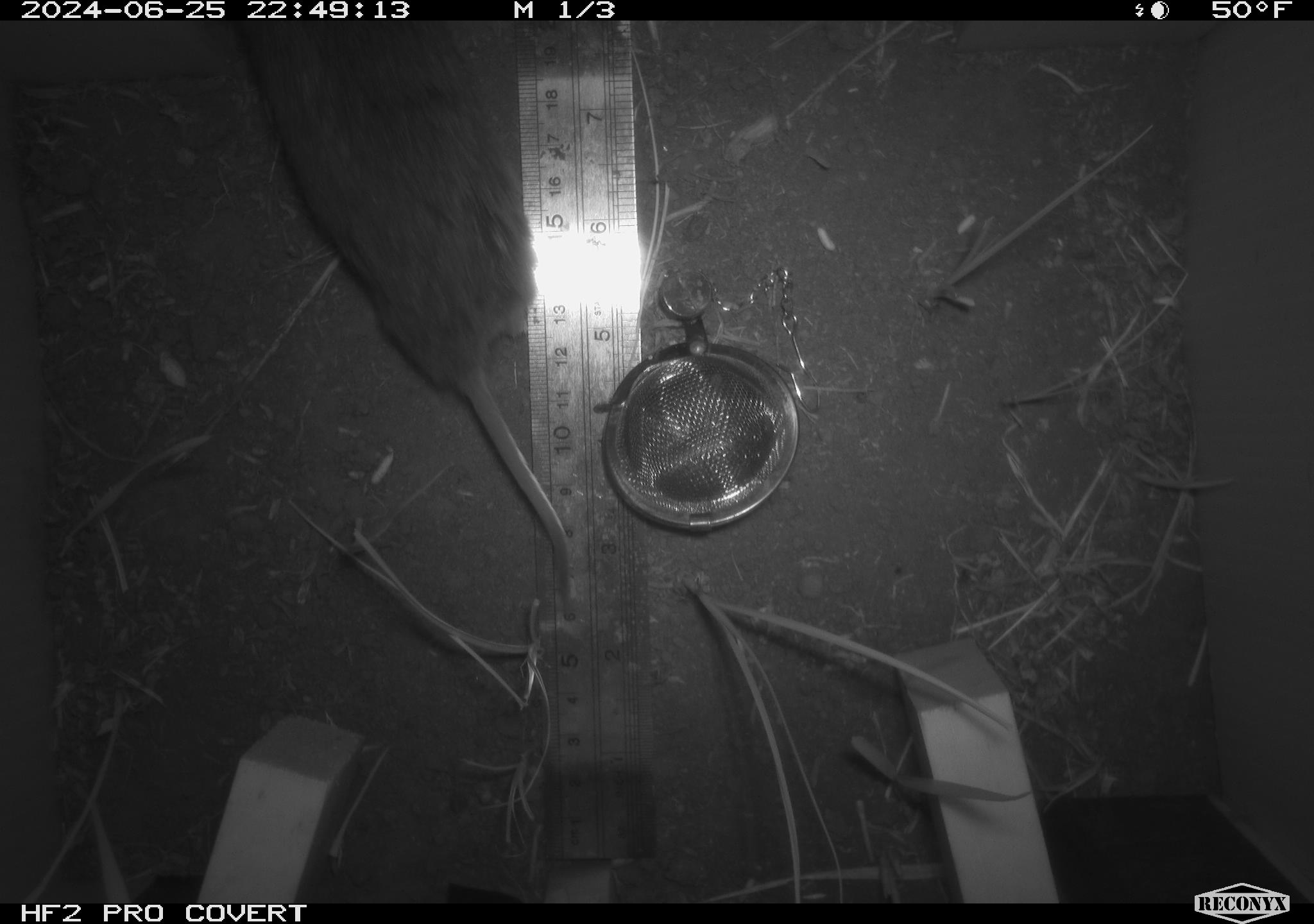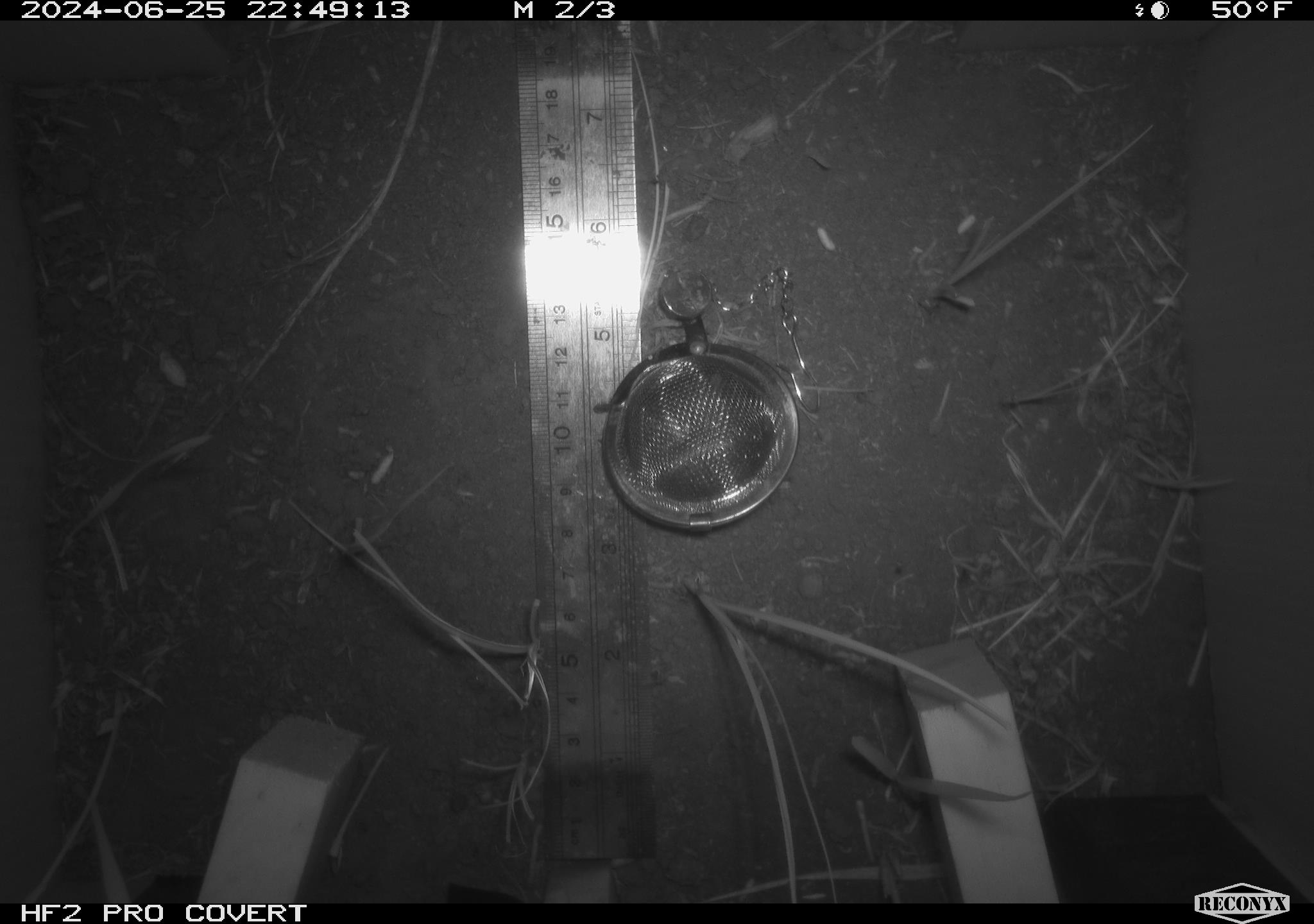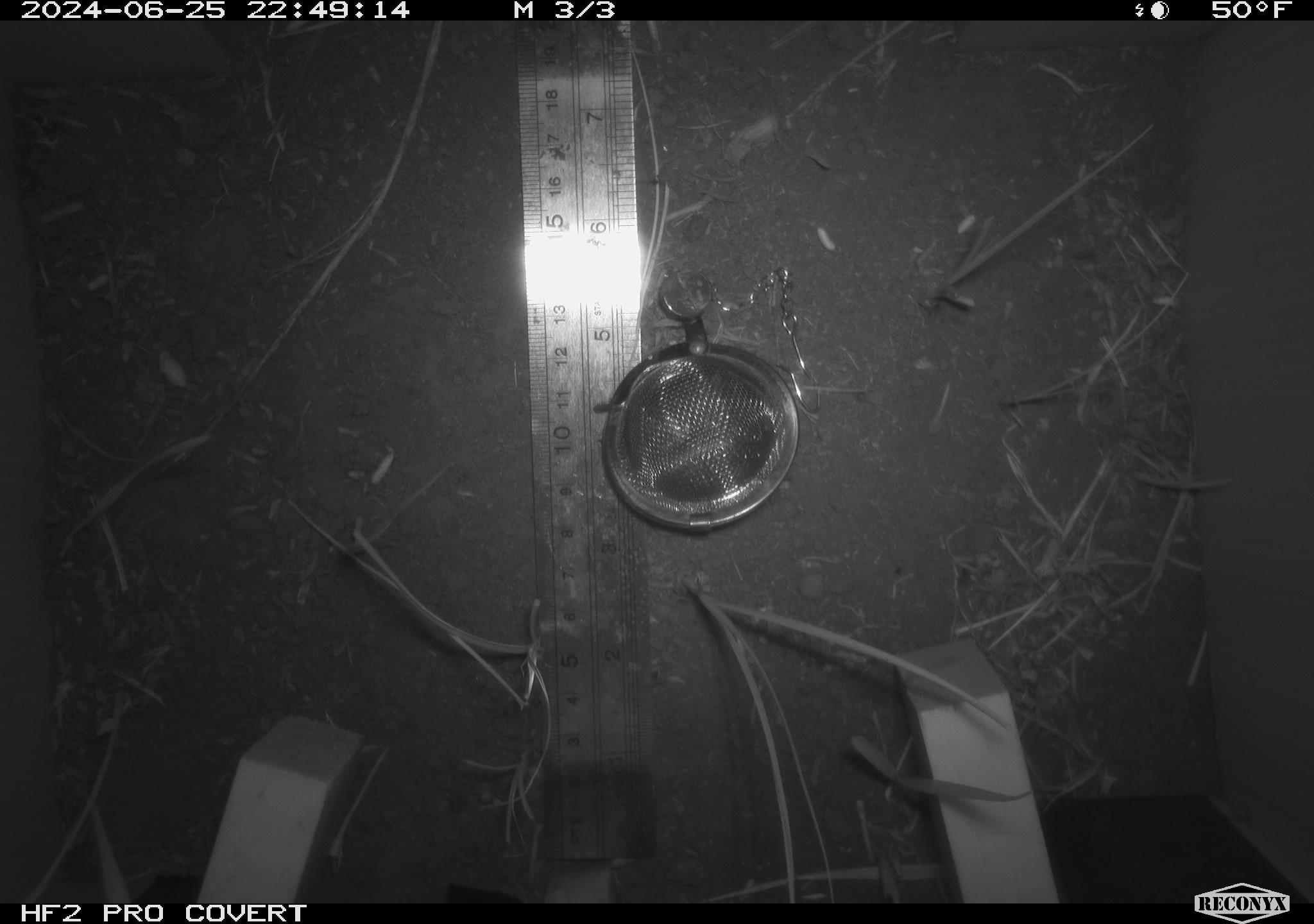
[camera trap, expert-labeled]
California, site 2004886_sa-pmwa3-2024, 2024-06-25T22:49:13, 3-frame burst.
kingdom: Animalia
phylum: Chordata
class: Mammalia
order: Rodentia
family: Cricetidae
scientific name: Arvicolinae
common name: voles, lemmings, and muskrats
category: arvicolinae subfamily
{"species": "arvicolinae subfamily (voles, lemmings, and muskrats) (Arvicolinae)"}